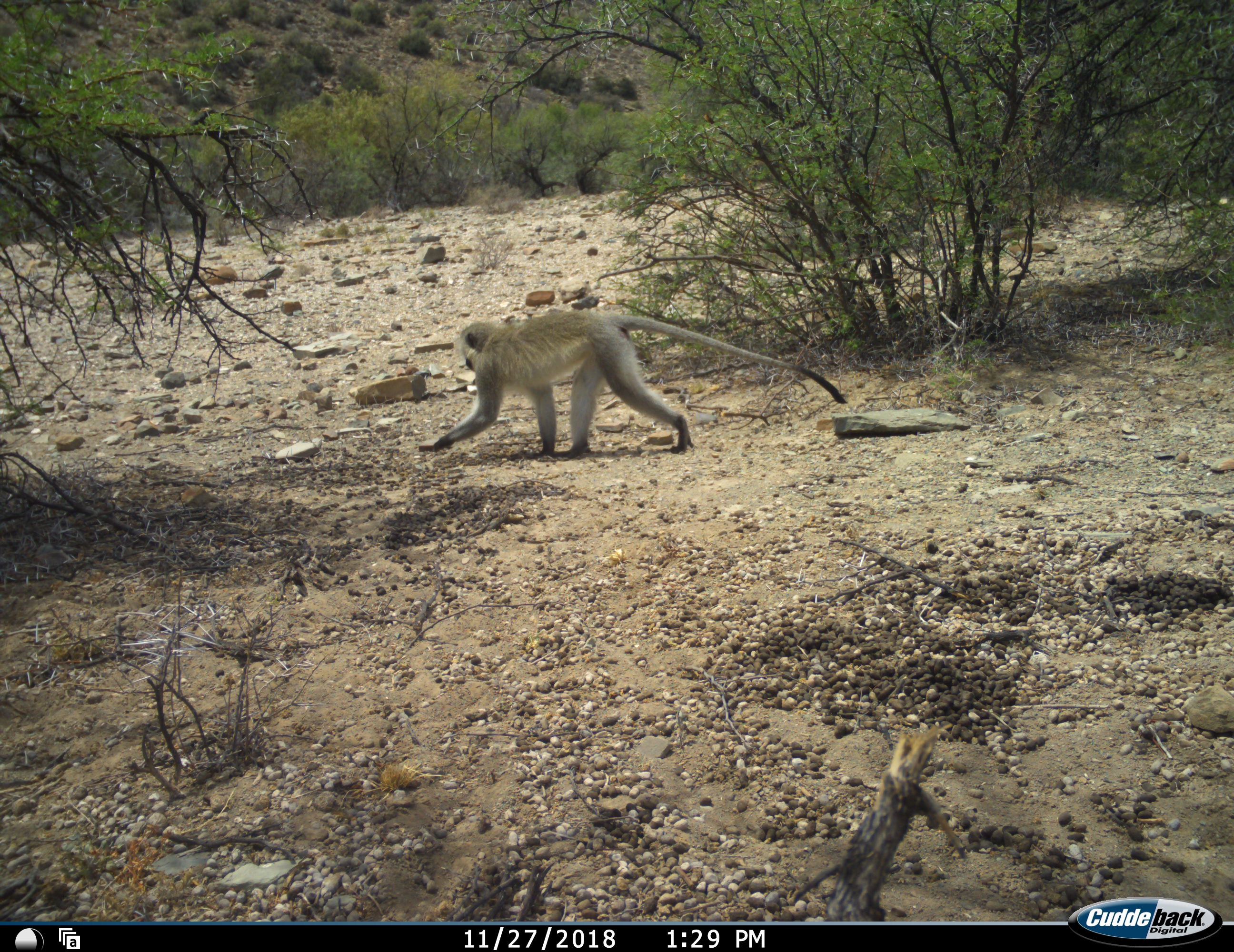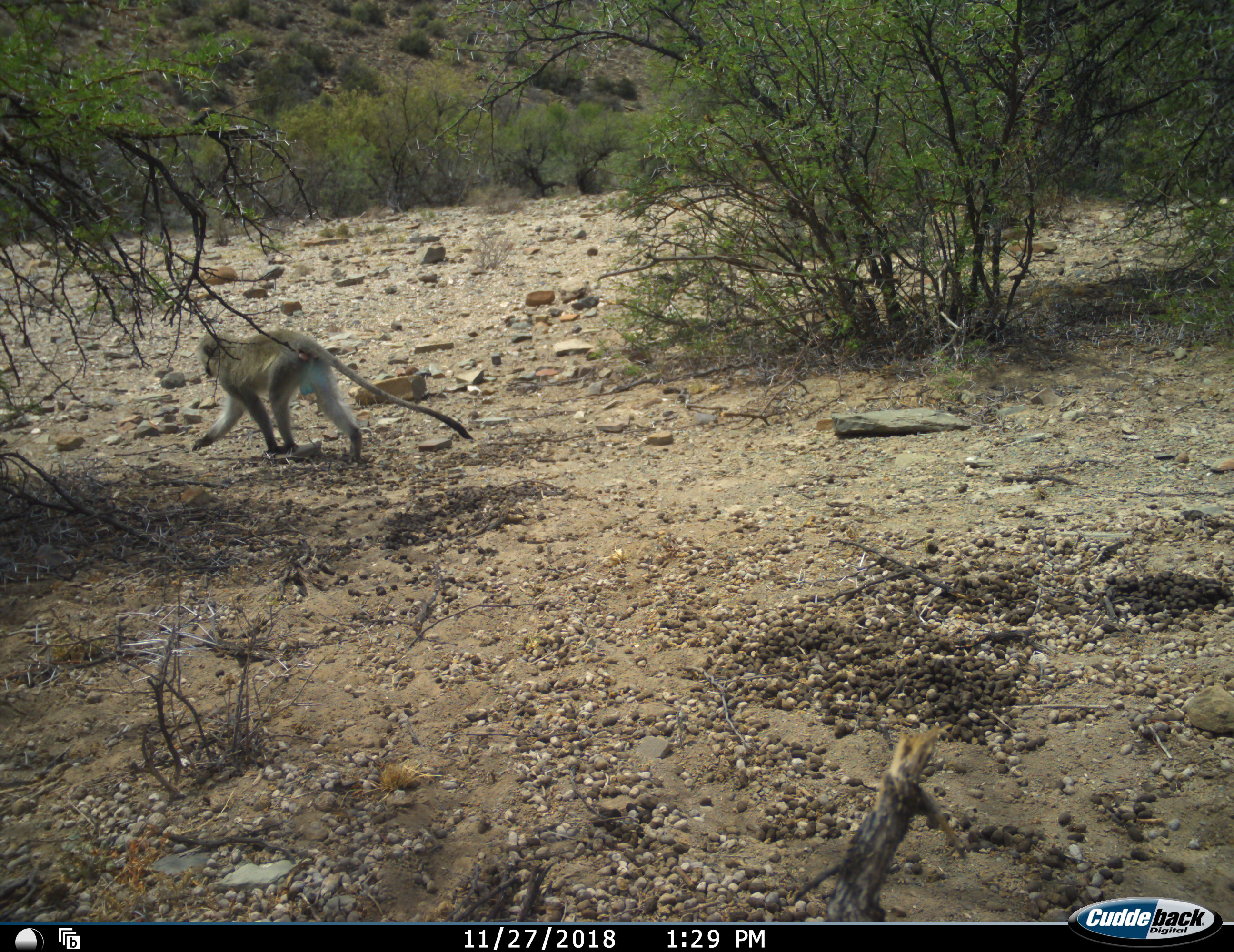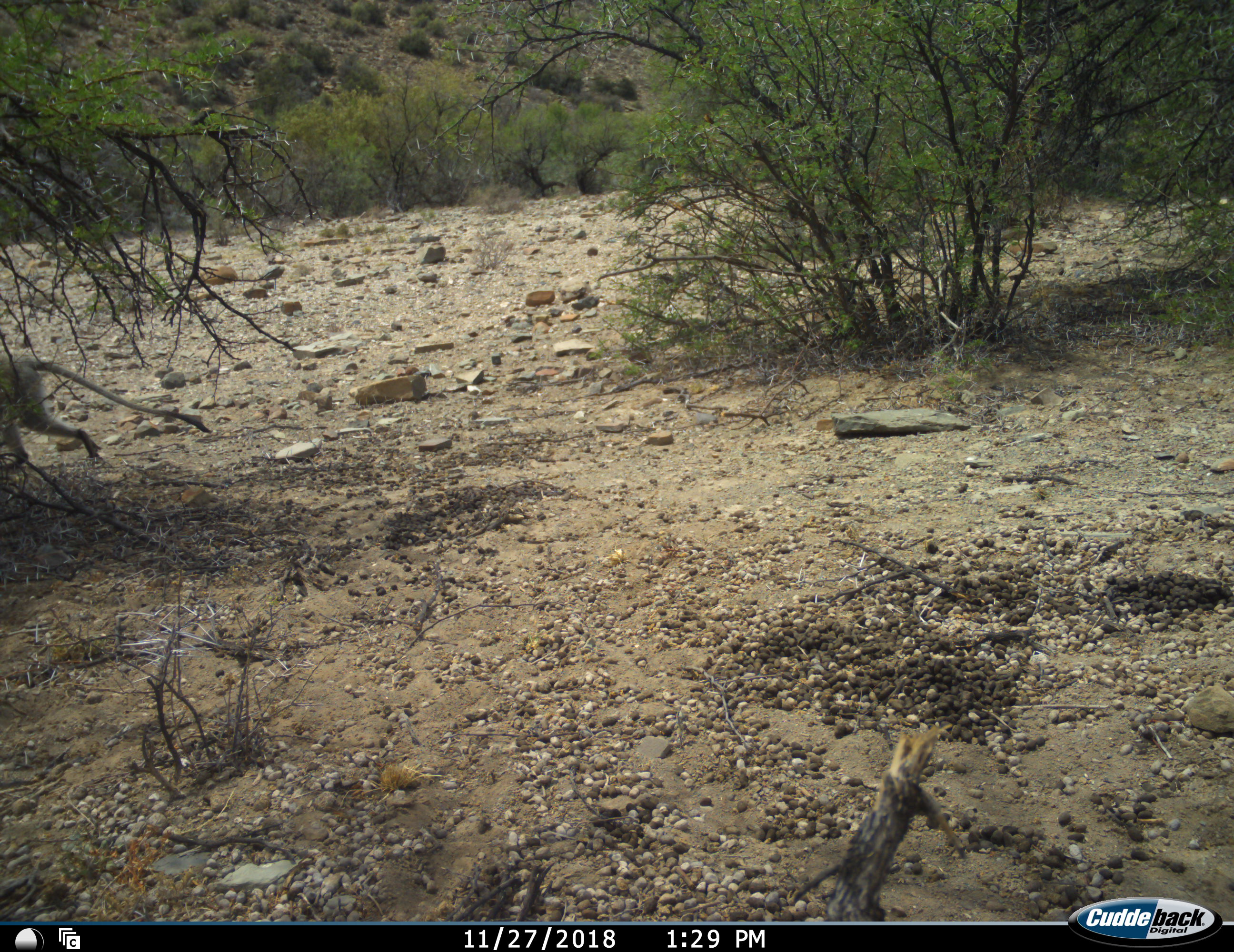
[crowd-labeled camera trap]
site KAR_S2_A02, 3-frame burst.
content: unidentified animal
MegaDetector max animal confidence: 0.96